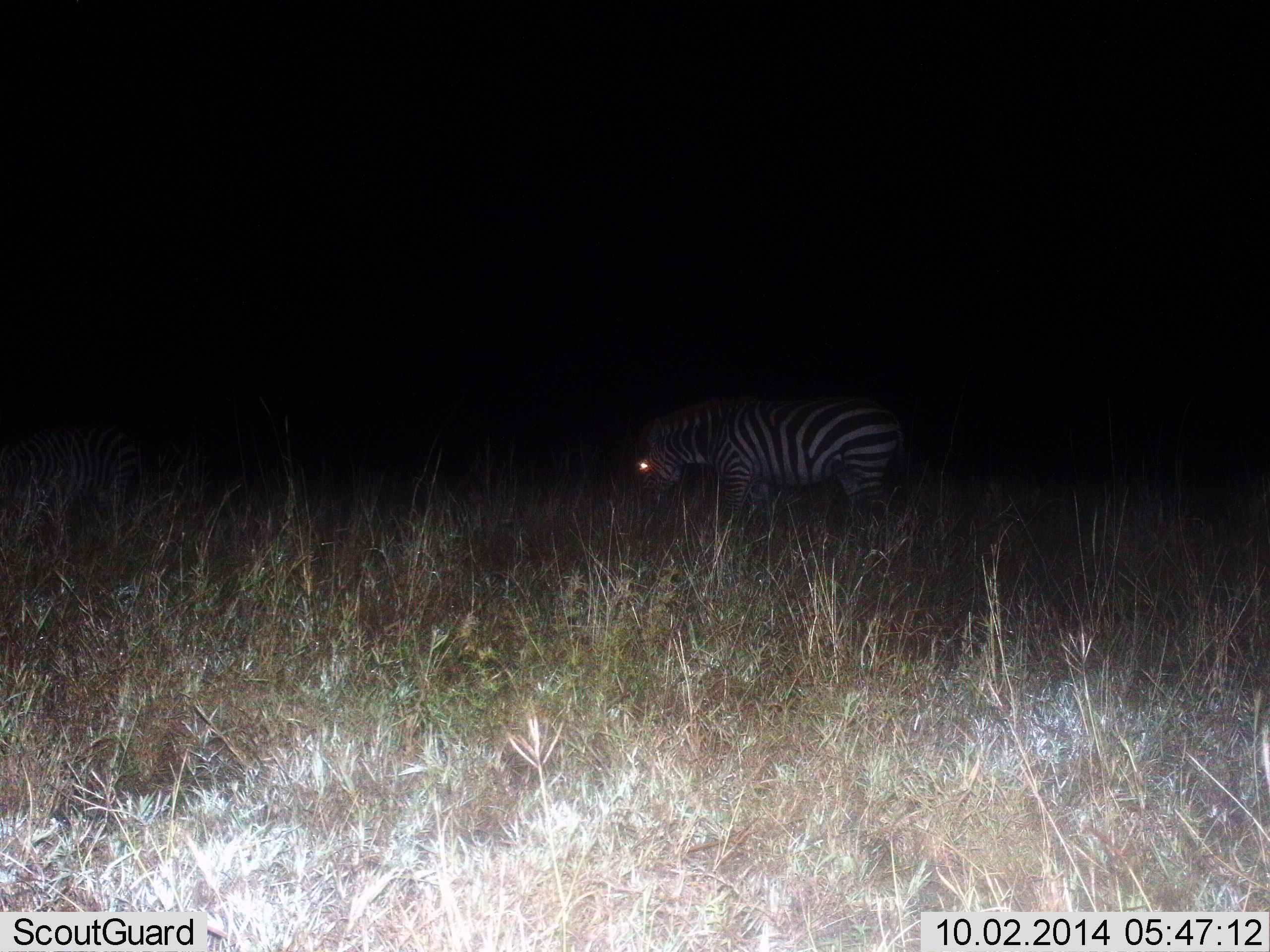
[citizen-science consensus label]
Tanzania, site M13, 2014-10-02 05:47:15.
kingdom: Animalia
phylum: Chordata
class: Mammalia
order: Perissodactyla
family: Equidae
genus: Equus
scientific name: Equus quagga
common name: plains zebra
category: zebra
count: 1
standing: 80%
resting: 0%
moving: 0%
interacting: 0%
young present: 0%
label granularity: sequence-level